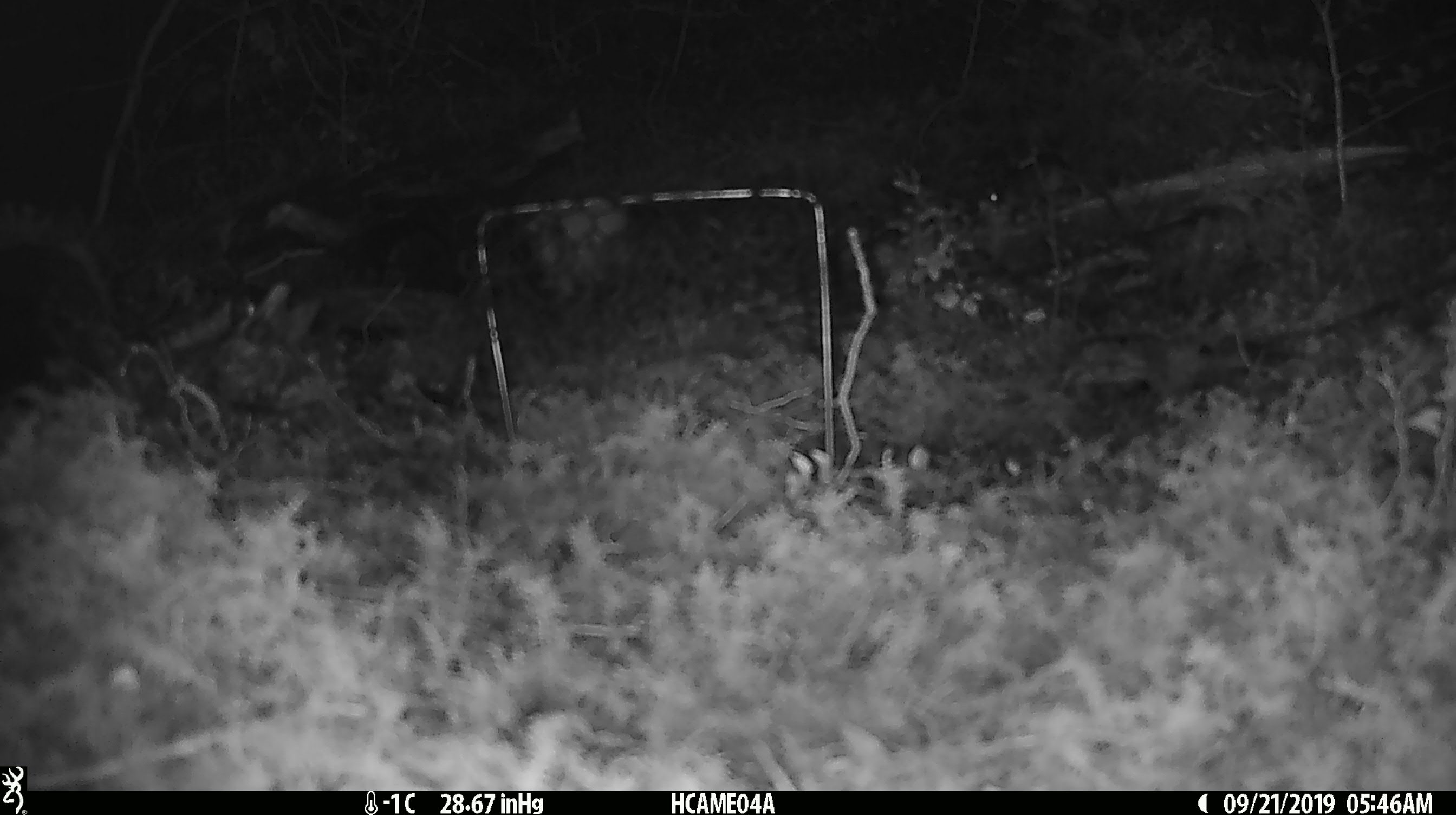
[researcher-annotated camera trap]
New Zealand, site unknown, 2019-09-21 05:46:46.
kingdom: Animalia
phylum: Chordata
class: Mammalia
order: Rodentia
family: Muridae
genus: Mus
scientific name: Mus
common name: mouse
Mouse (Mus).